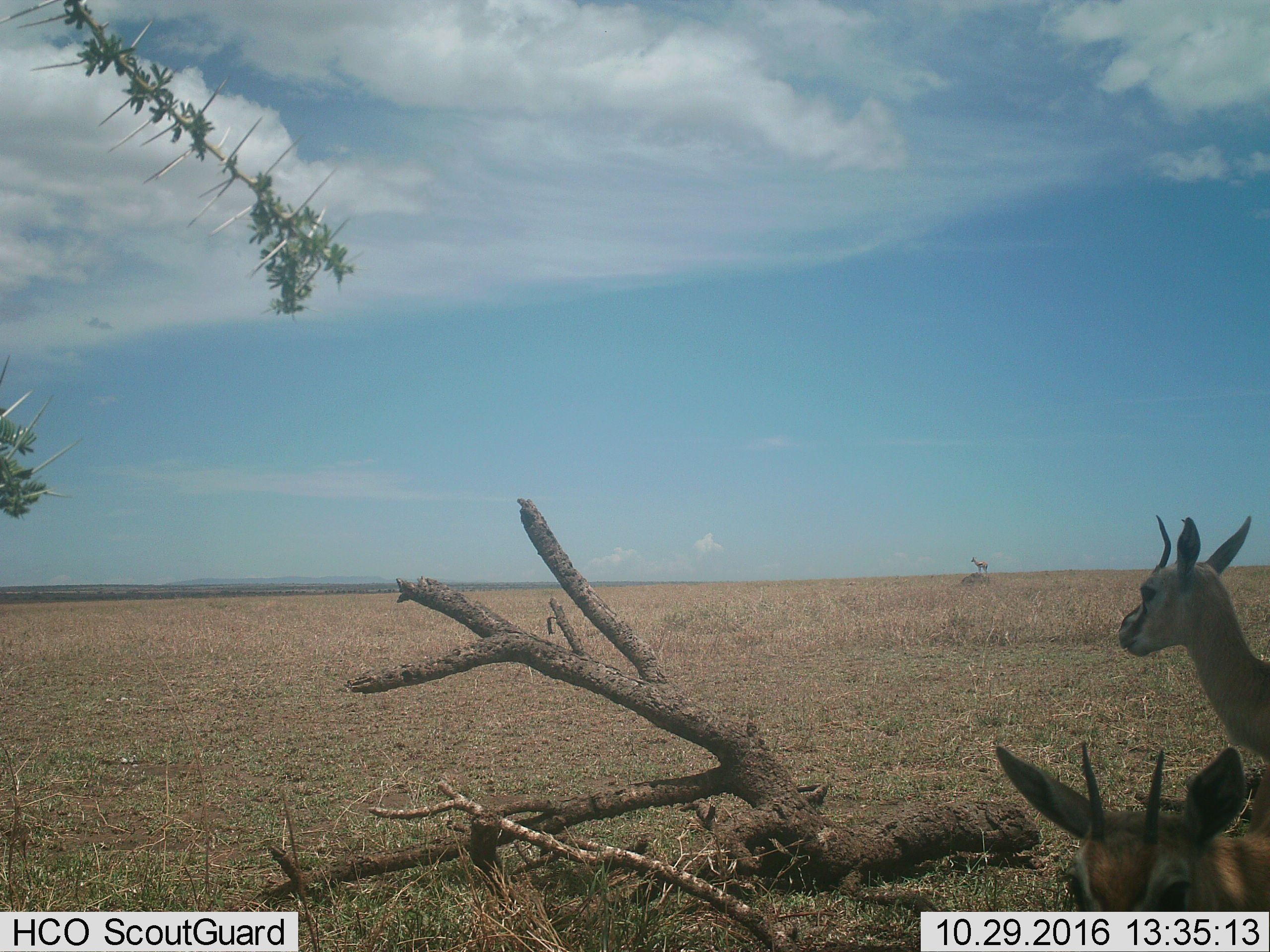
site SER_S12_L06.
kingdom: Animalia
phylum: Chordata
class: Mammalia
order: Artiodactyla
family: Bovidae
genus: Eudorcas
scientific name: Eudorcas thomsonii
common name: thomson's gazelle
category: gazellethomsons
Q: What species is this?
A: Gazellethomsons (thomson's gazelle) (Eudorcas thomsonii).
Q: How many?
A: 3.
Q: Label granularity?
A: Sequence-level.